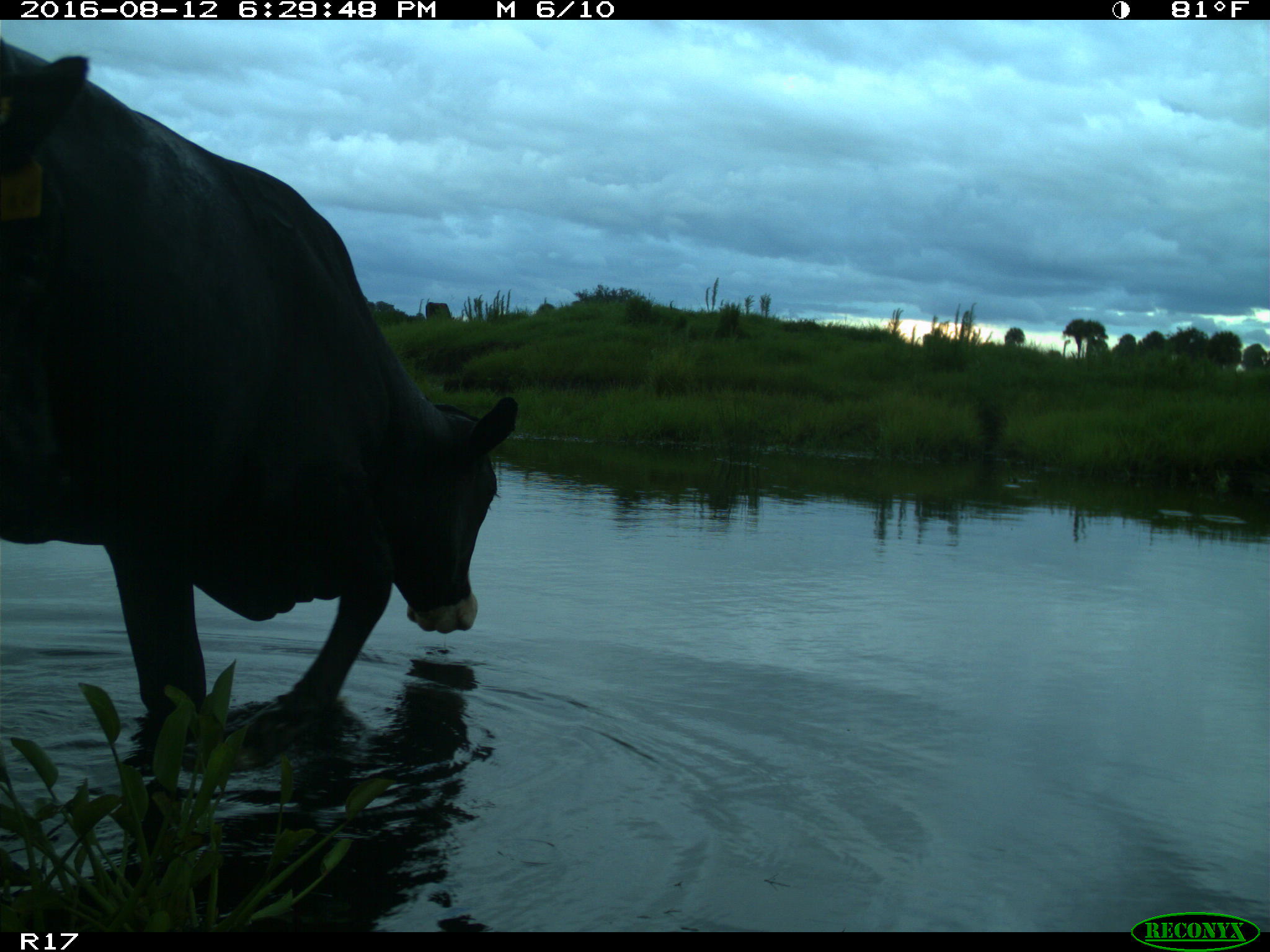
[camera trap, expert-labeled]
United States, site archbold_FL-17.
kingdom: Animalia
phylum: Chordata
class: Mammalia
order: Artiodactyla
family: Bovidae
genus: Bos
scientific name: Bos taurus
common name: domestic cow